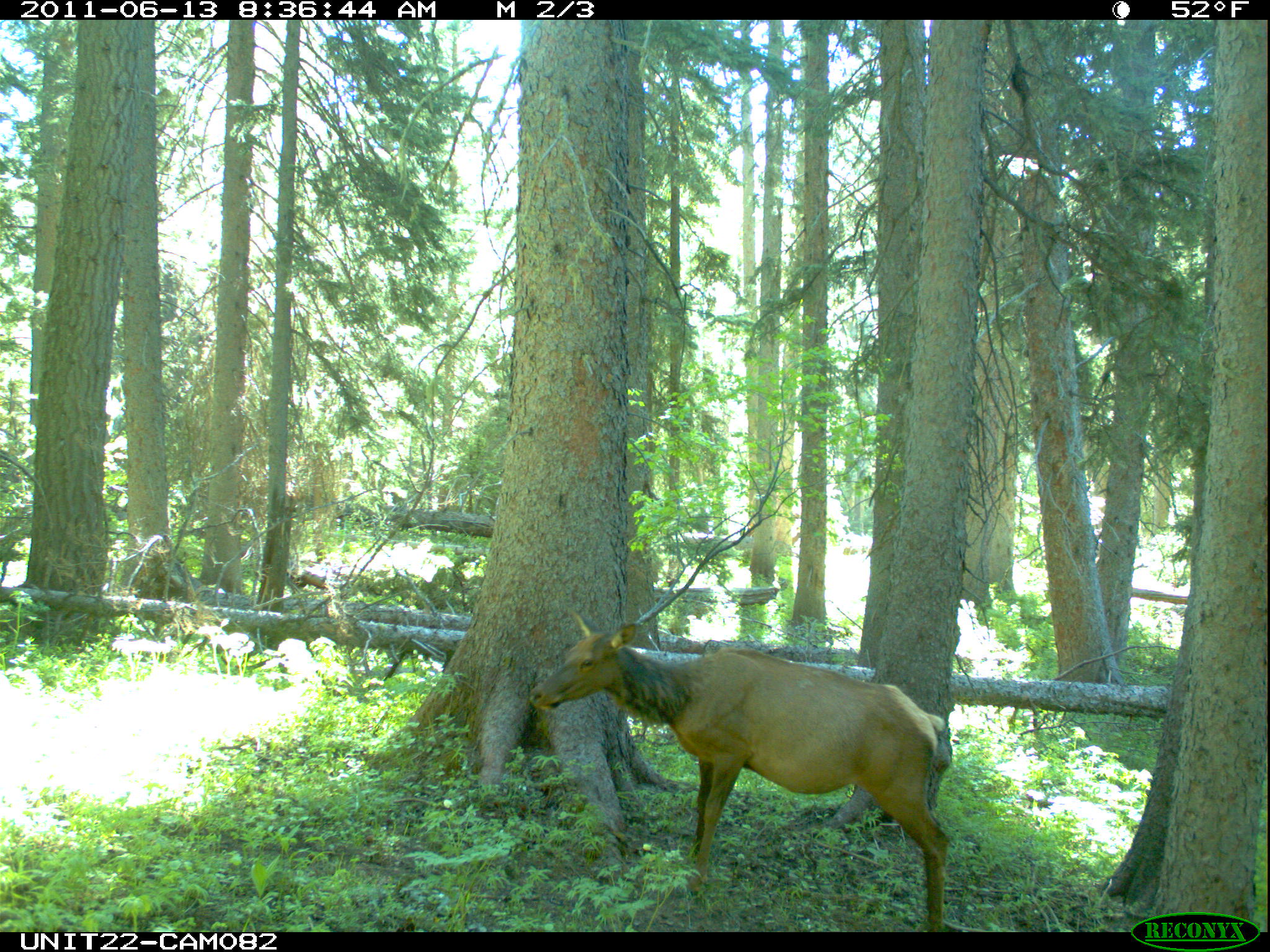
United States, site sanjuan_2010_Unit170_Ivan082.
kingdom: Animalia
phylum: Chordata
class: Mammalia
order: Artiodactyla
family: Cervidae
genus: Cervus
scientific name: Cervus elaphus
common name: red deer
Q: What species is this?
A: Cervus elaphus (red deer).